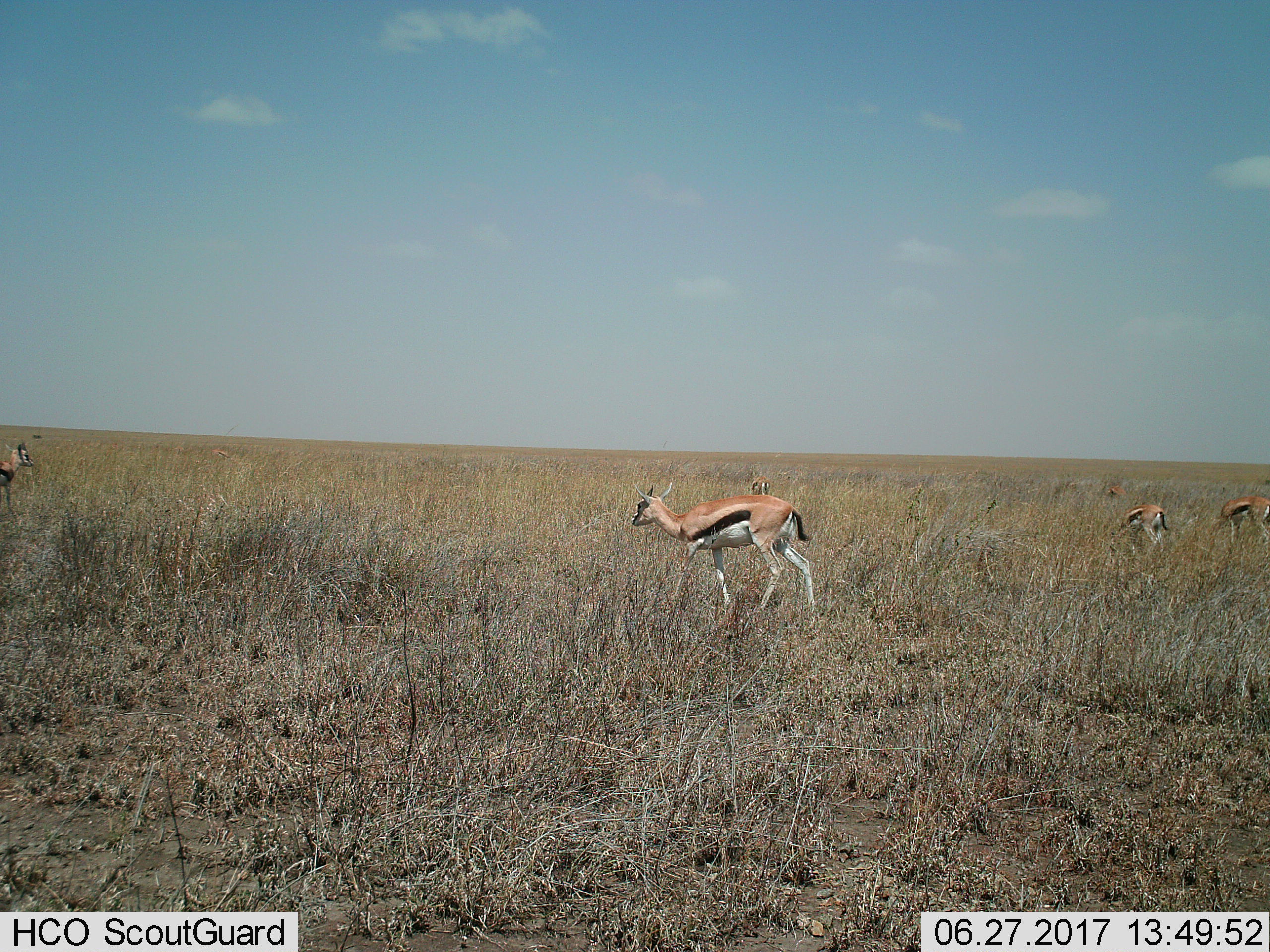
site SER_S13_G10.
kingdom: Animalia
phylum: Chordata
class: Mammalia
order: Artiodactyla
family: Bovidae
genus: Eudorcas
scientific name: Eudorcas thomsonii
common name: thomson's gazelle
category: gazellethomsons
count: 6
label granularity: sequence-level